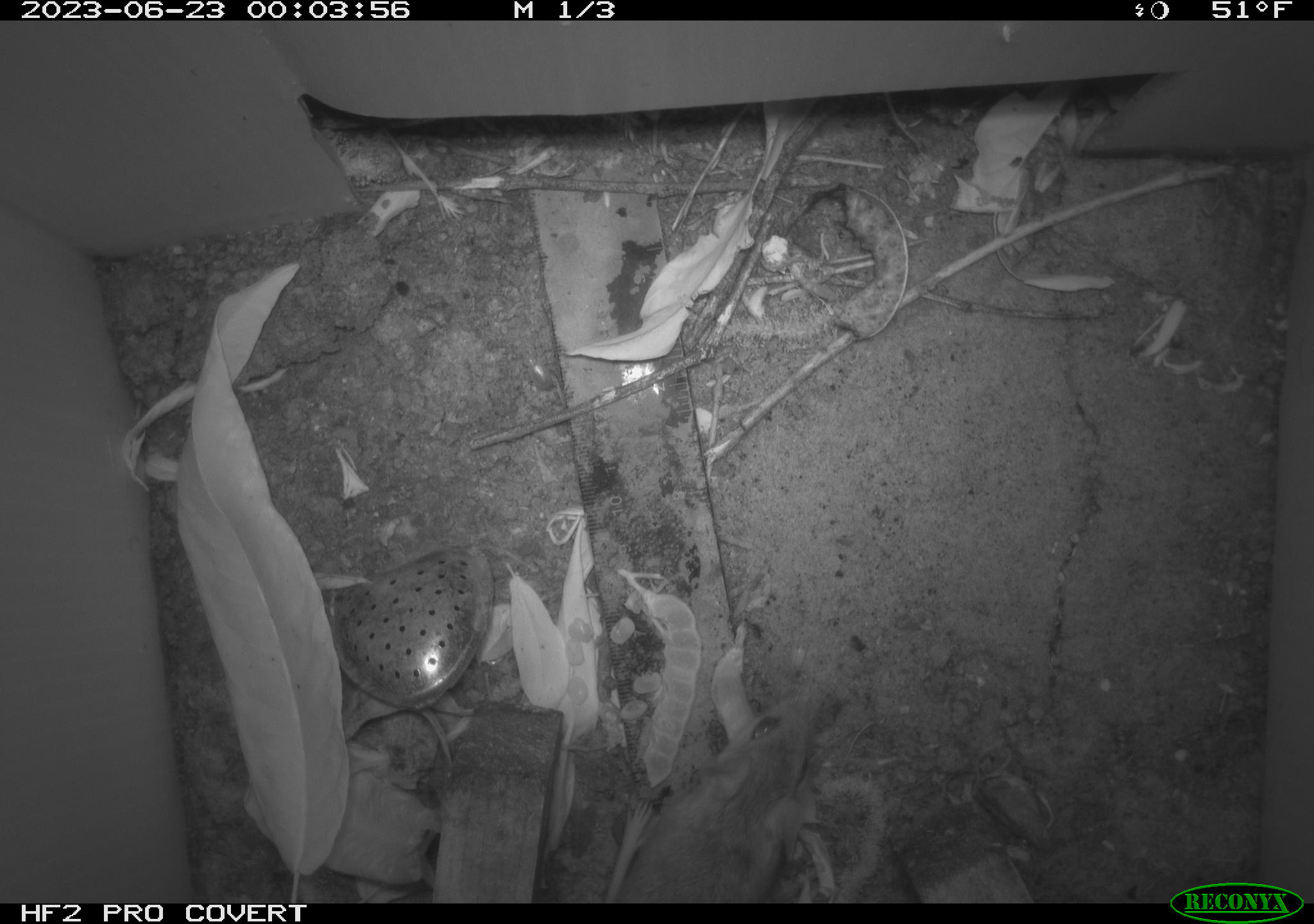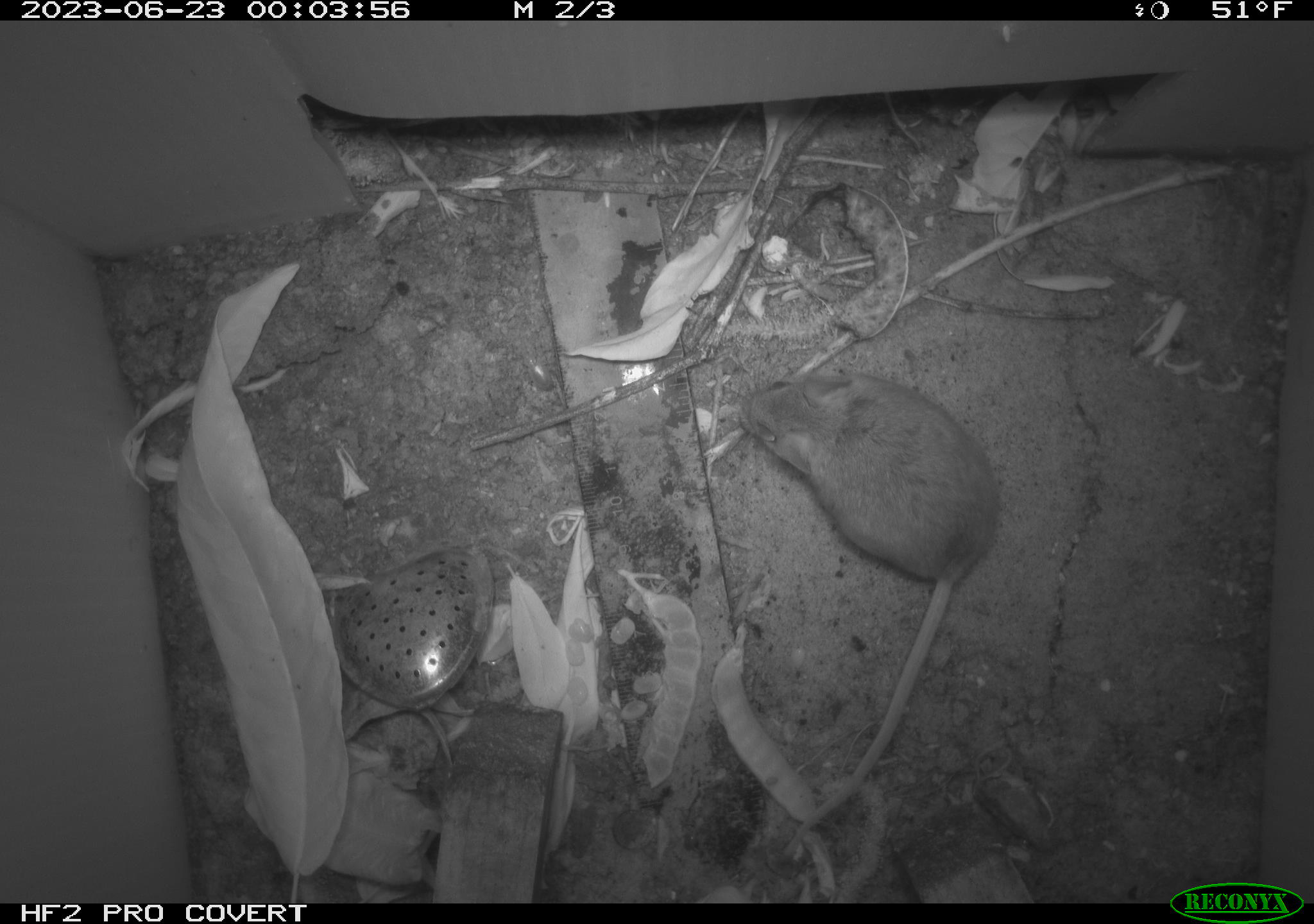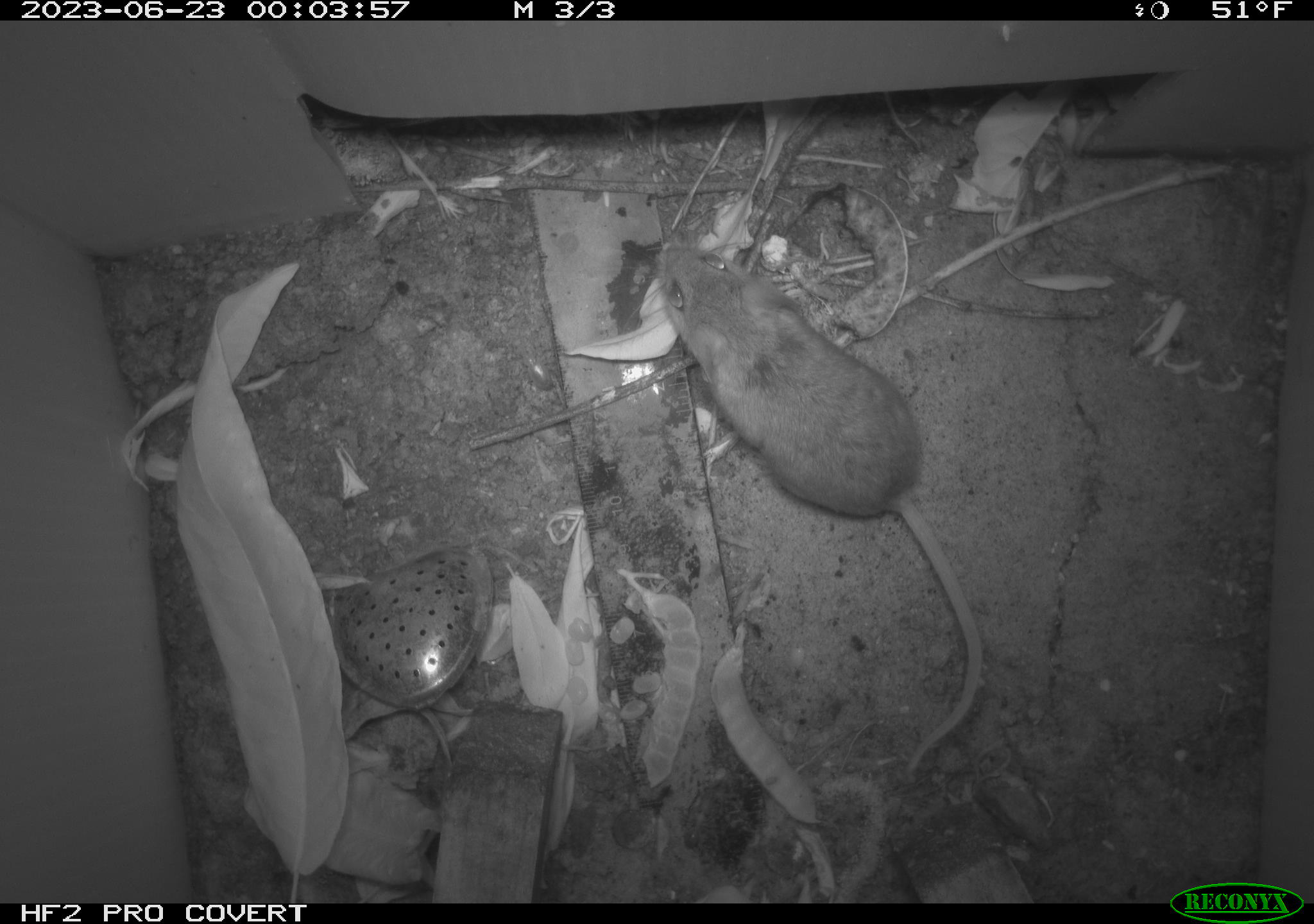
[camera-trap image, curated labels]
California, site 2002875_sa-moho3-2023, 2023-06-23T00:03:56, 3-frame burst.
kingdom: Animalia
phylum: Chordata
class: Mammalia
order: Rodentia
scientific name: Rodentia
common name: mouse species